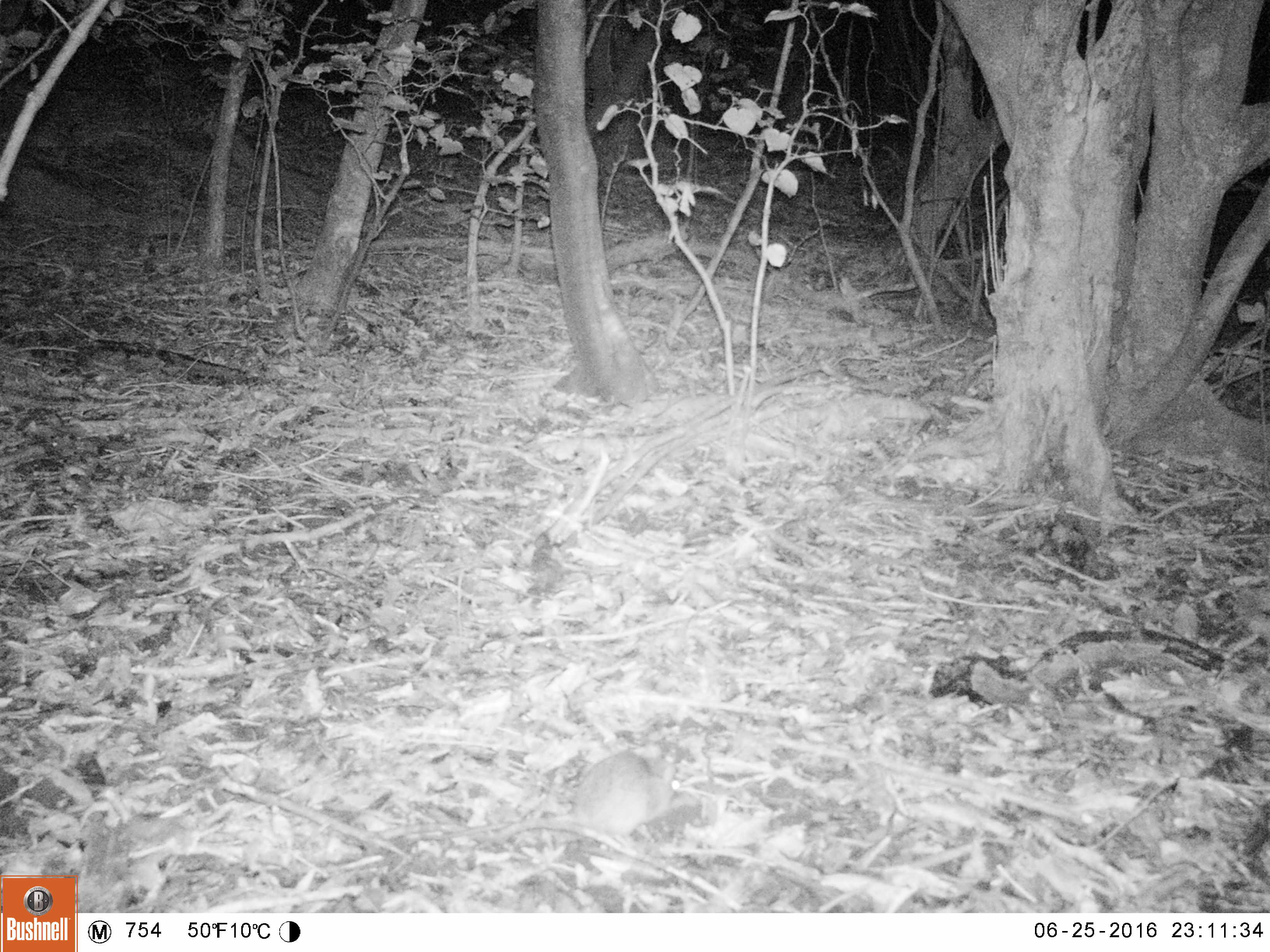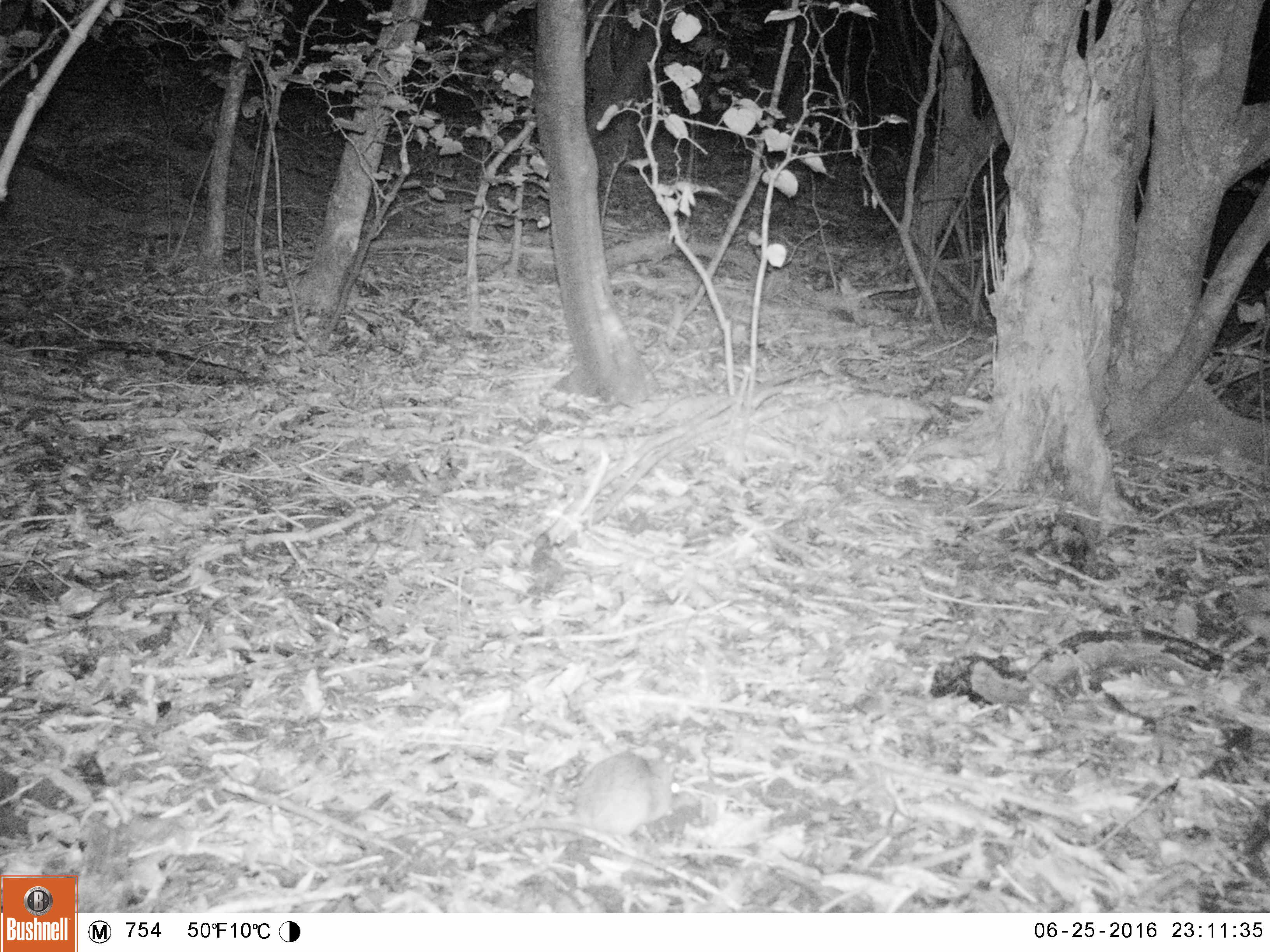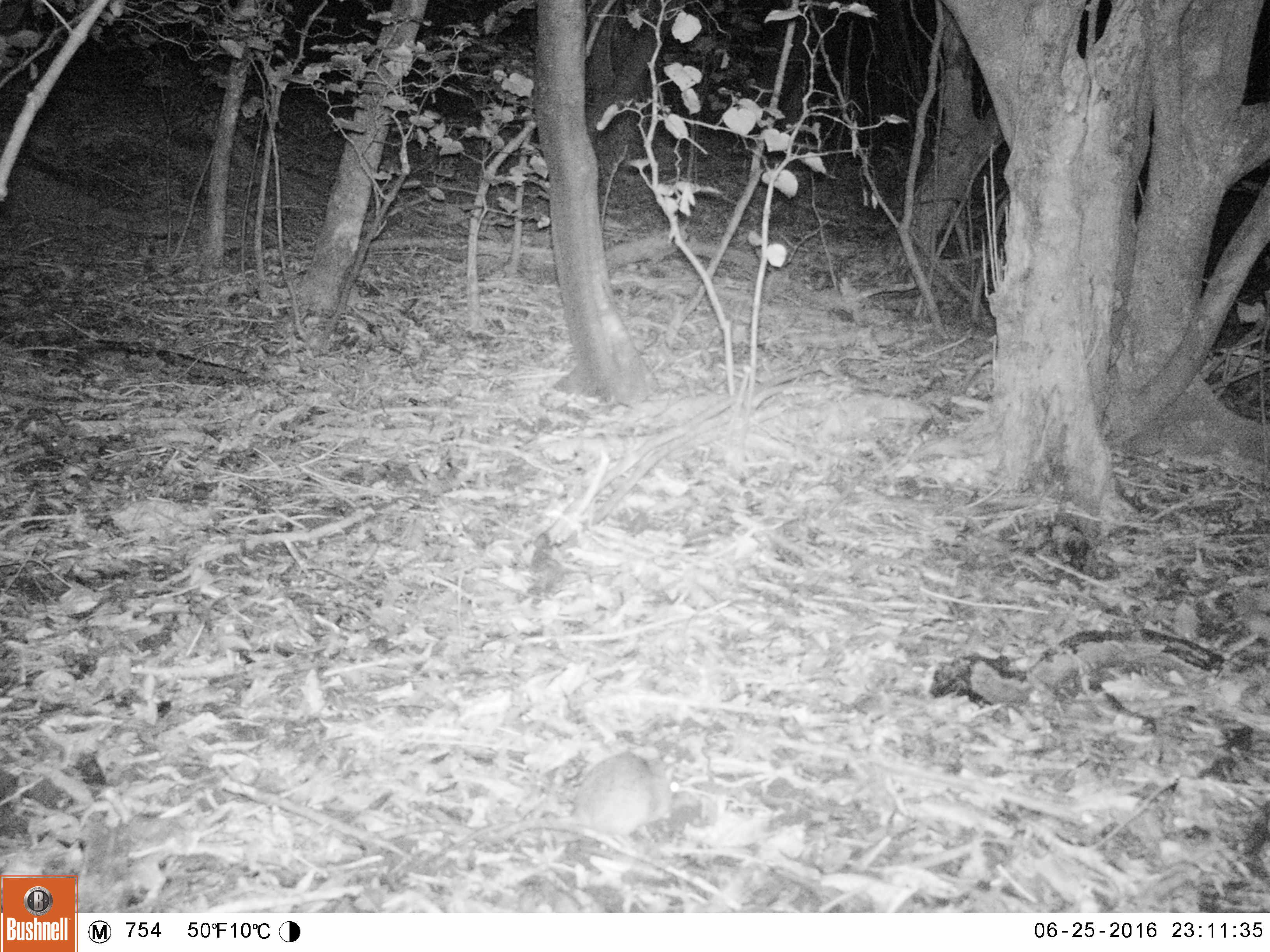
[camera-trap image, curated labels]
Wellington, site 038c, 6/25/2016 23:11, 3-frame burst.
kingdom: Animalia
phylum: Chordata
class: Mammalia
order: Rodentia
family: Muridae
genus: Rattus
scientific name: Rattus rattus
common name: ship rat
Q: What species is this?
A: Ship rat (Rattus rattus).